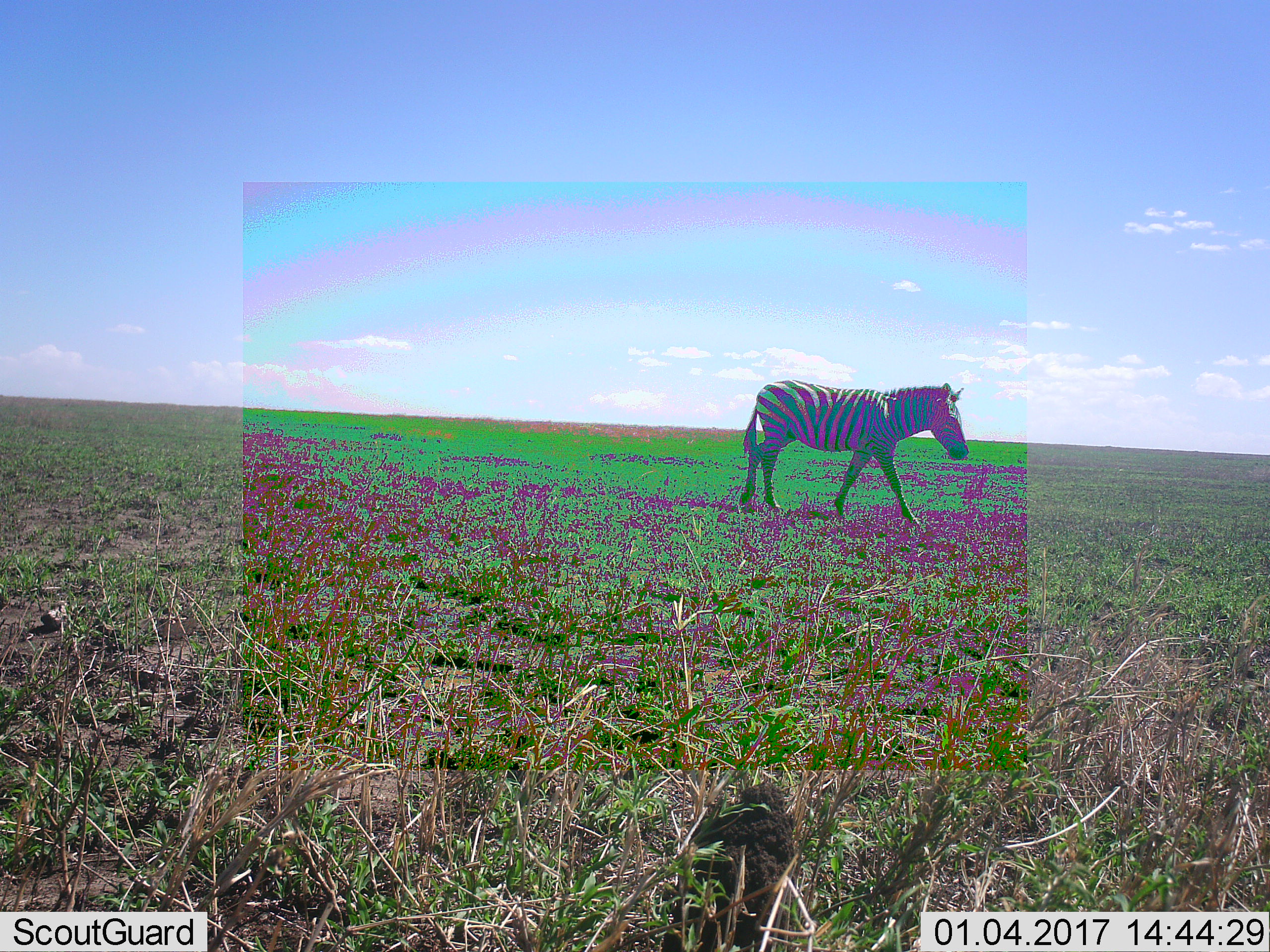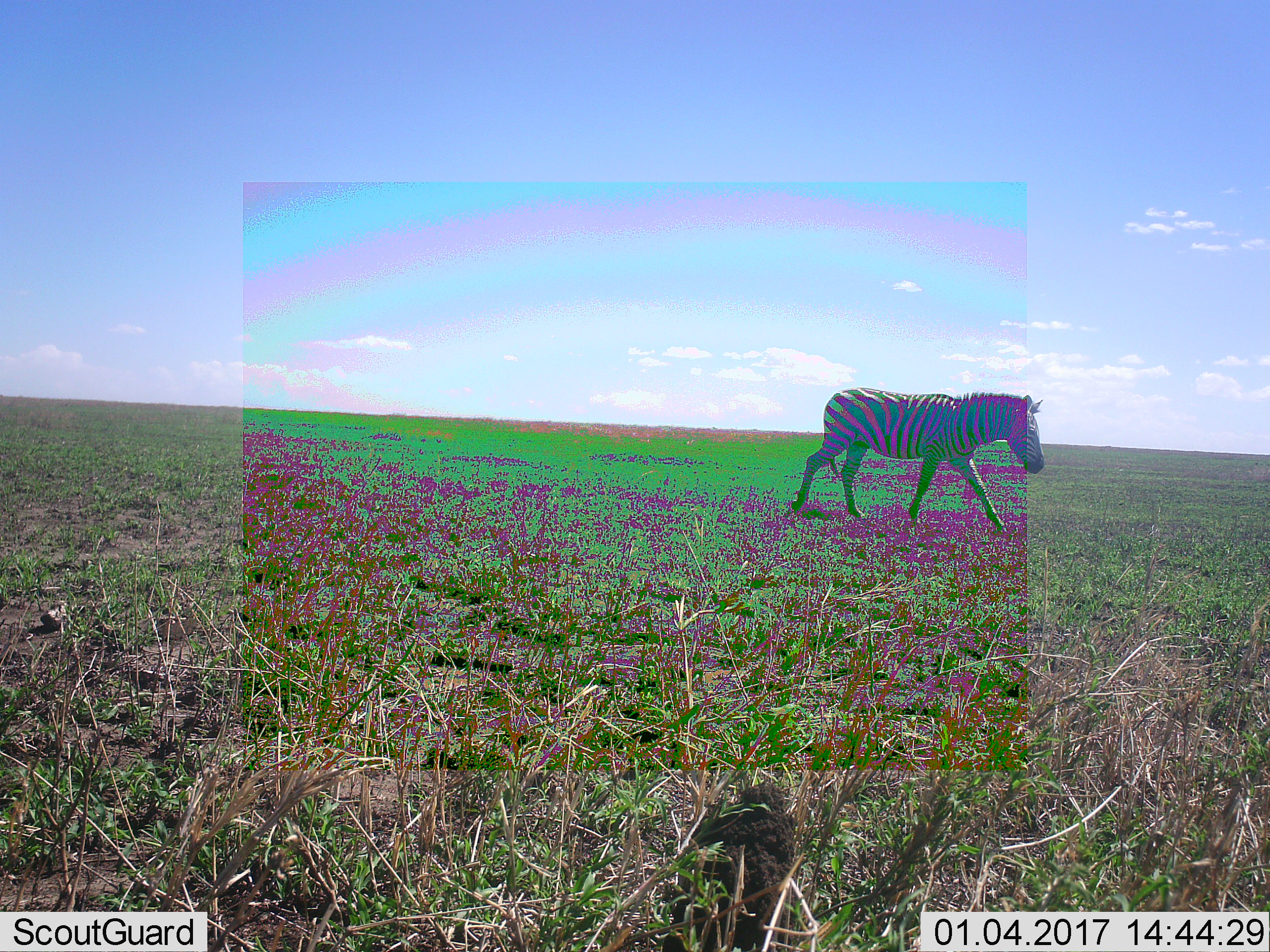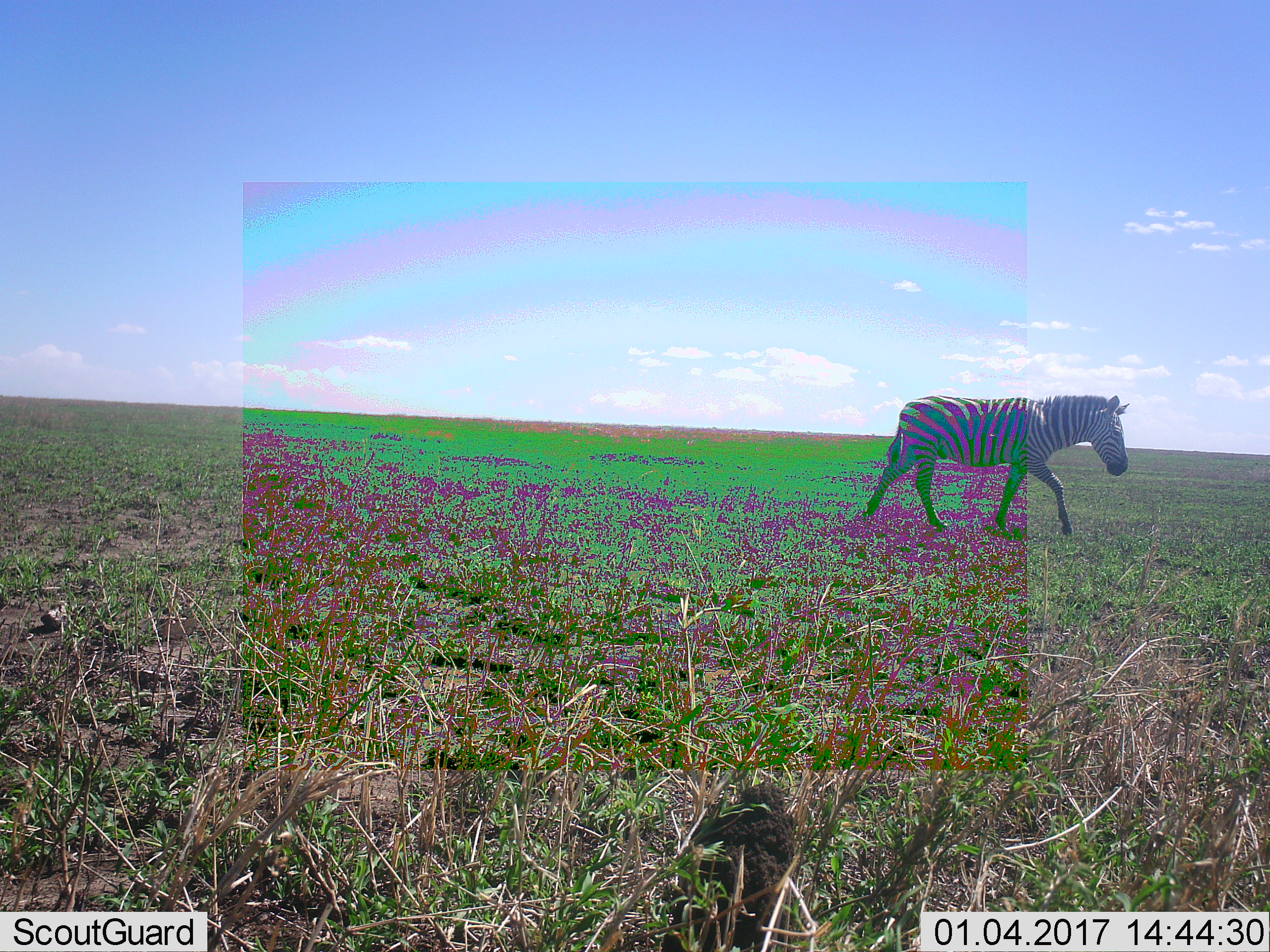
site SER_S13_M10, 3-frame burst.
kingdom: Animalia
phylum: Chordata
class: Mammalia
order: Perissodactyla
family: Equidae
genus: Equus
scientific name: Equus quagga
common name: plains zebra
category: zebraplains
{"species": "zebraplains (plains zebra) (Equus quagga)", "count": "1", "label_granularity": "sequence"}